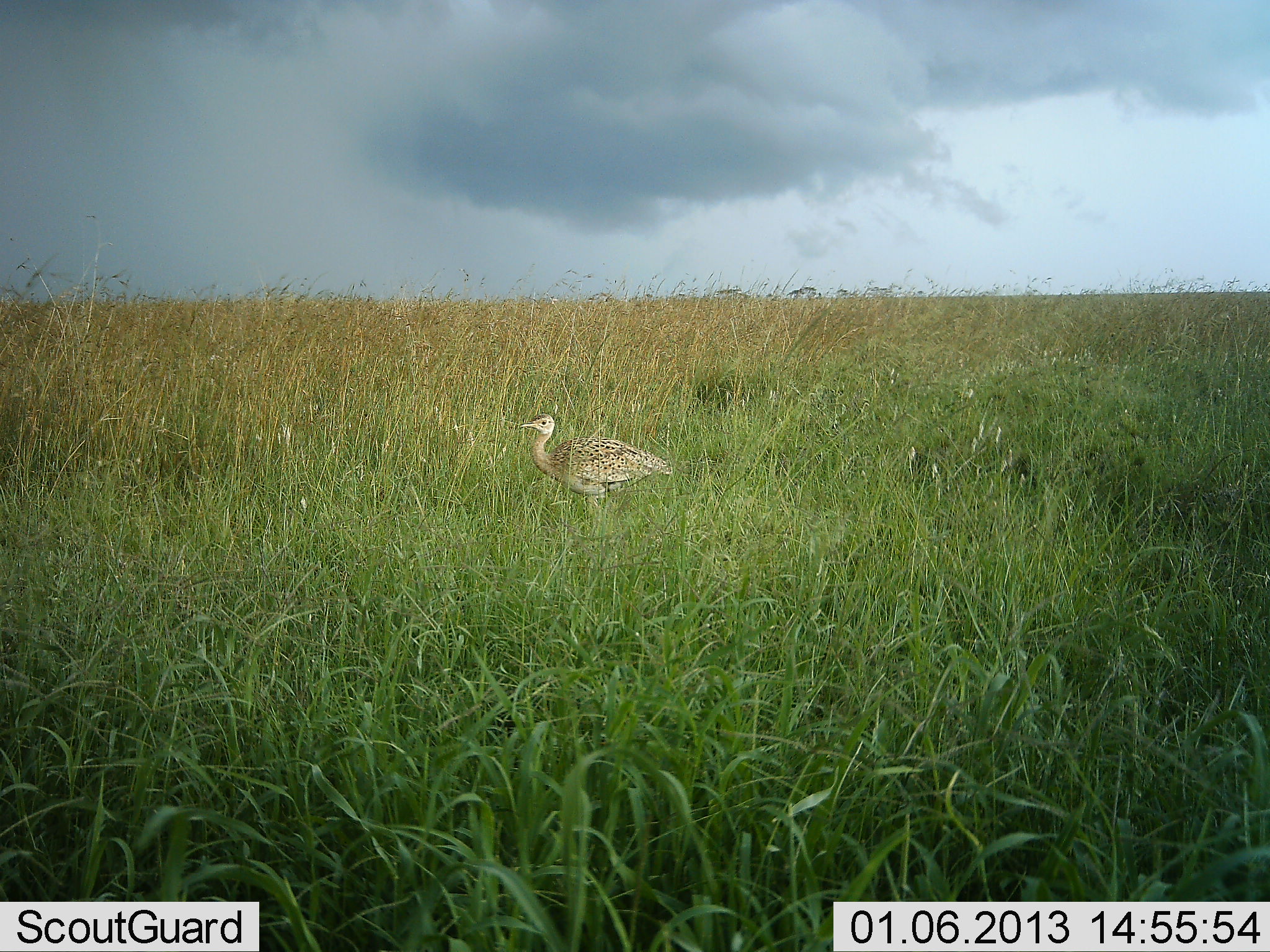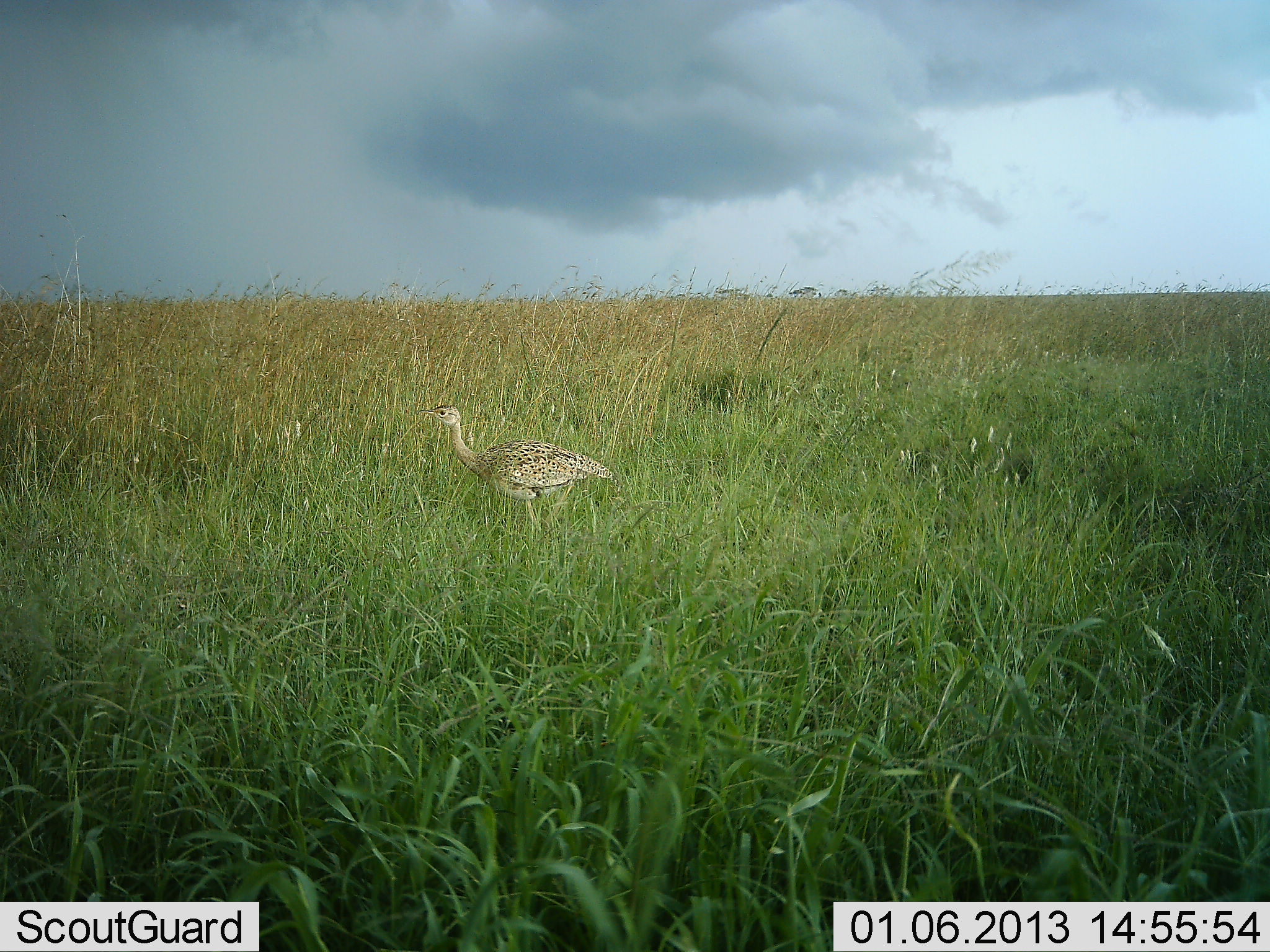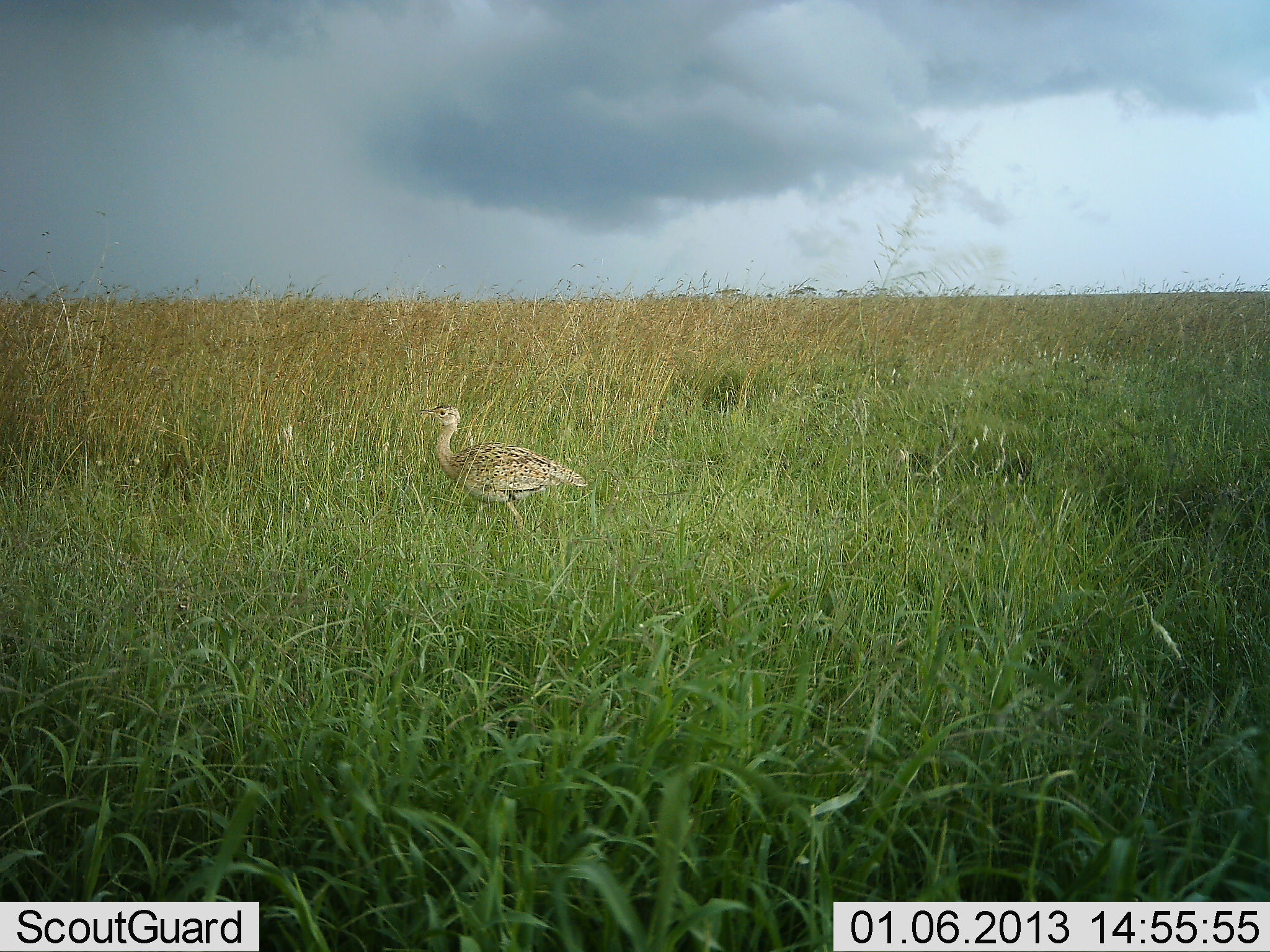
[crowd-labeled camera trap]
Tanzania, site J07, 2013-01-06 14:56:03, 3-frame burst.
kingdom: Animalia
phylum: Chordata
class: Aves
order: Otidiformes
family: Otididae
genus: Ardeotis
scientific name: Ardeotis kori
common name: kori bustard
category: koribustard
Koribustard (kori bustard) (Ardeotis kori), count 1. Behavior (volunteer vote fractions): standing 0%, resting 0%, moving 93%, interacting 0%. Young present (vote fraction): 14%. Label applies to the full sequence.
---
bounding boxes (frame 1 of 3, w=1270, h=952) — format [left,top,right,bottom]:
animal: [519,413,674,512]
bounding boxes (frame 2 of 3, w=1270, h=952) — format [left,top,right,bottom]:
animal: [418,404,616,501]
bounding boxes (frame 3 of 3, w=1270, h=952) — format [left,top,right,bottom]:
animal: [419,404,590,531]